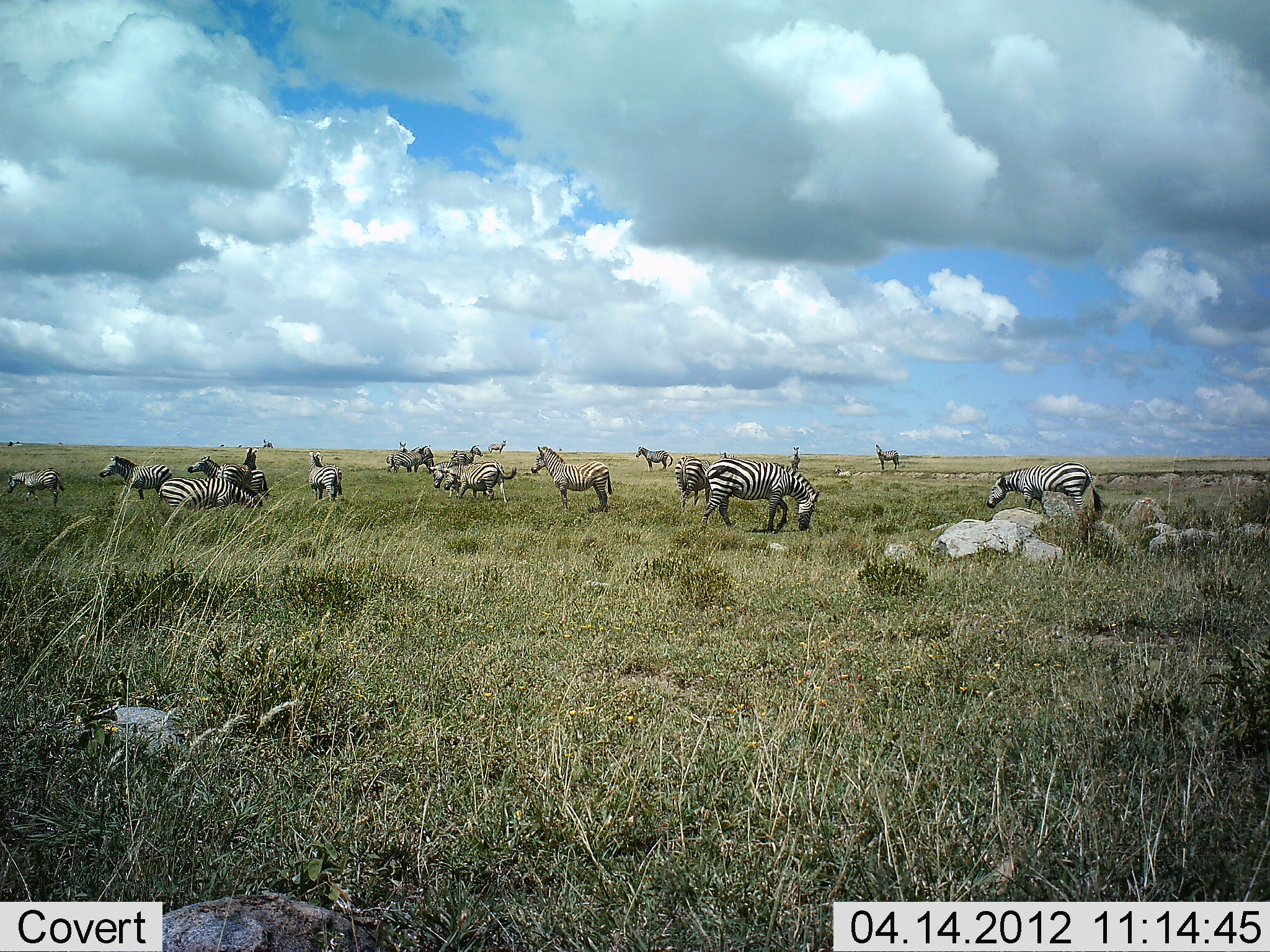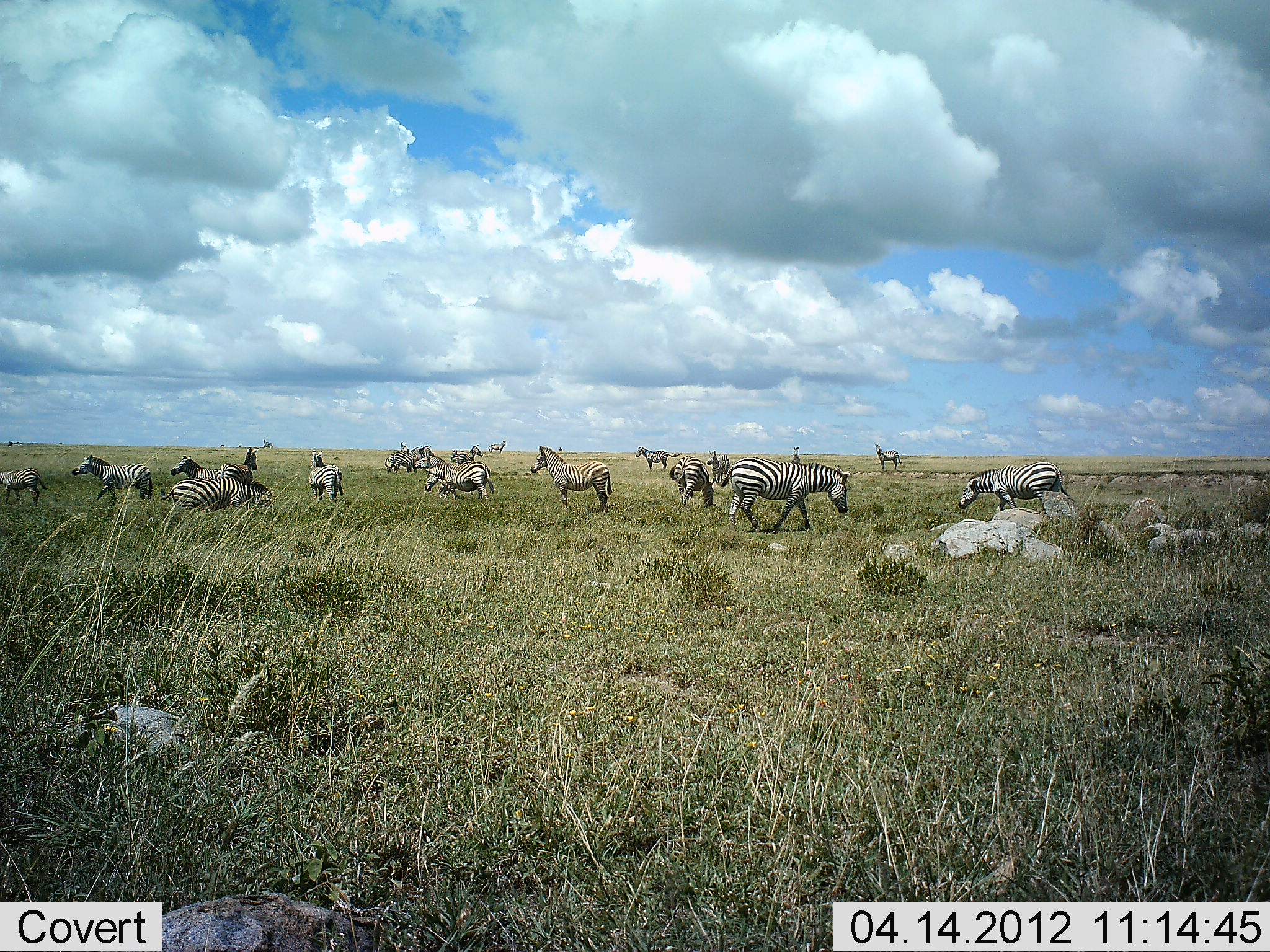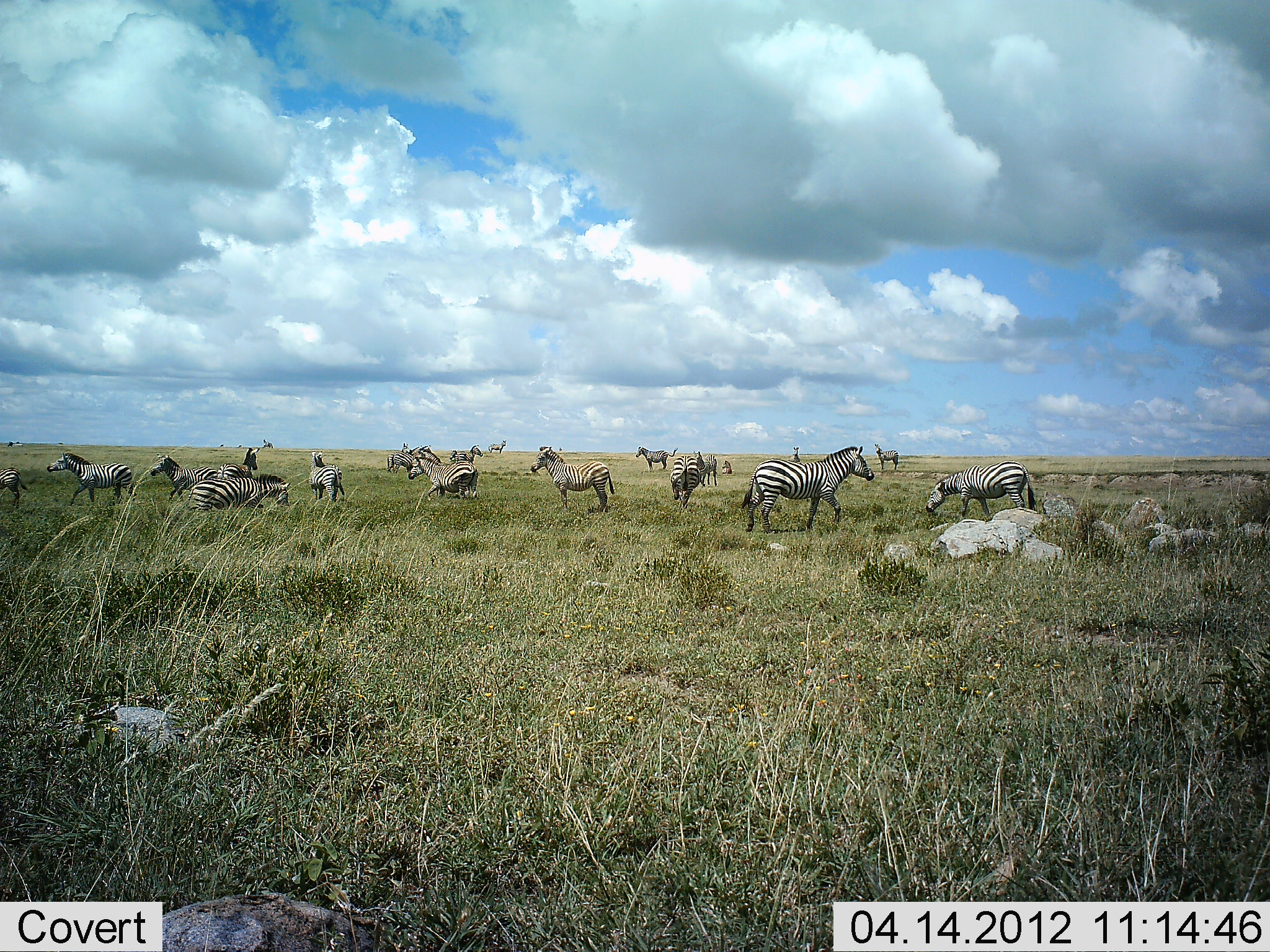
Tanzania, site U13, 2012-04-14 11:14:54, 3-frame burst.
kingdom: Animalia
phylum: Chordata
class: Mammalia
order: Perissodactyla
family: Equidae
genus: Equus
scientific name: Equus quagga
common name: plains zebra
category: zebra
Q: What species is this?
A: Zebra (plains zebra) (Equus quagga).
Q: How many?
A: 11-50.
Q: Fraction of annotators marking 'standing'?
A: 74%.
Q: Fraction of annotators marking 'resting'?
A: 15%.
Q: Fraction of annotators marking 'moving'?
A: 78%.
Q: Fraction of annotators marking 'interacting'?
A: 7%.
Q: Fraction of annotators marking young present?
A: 15%.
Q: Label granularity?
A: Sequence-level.